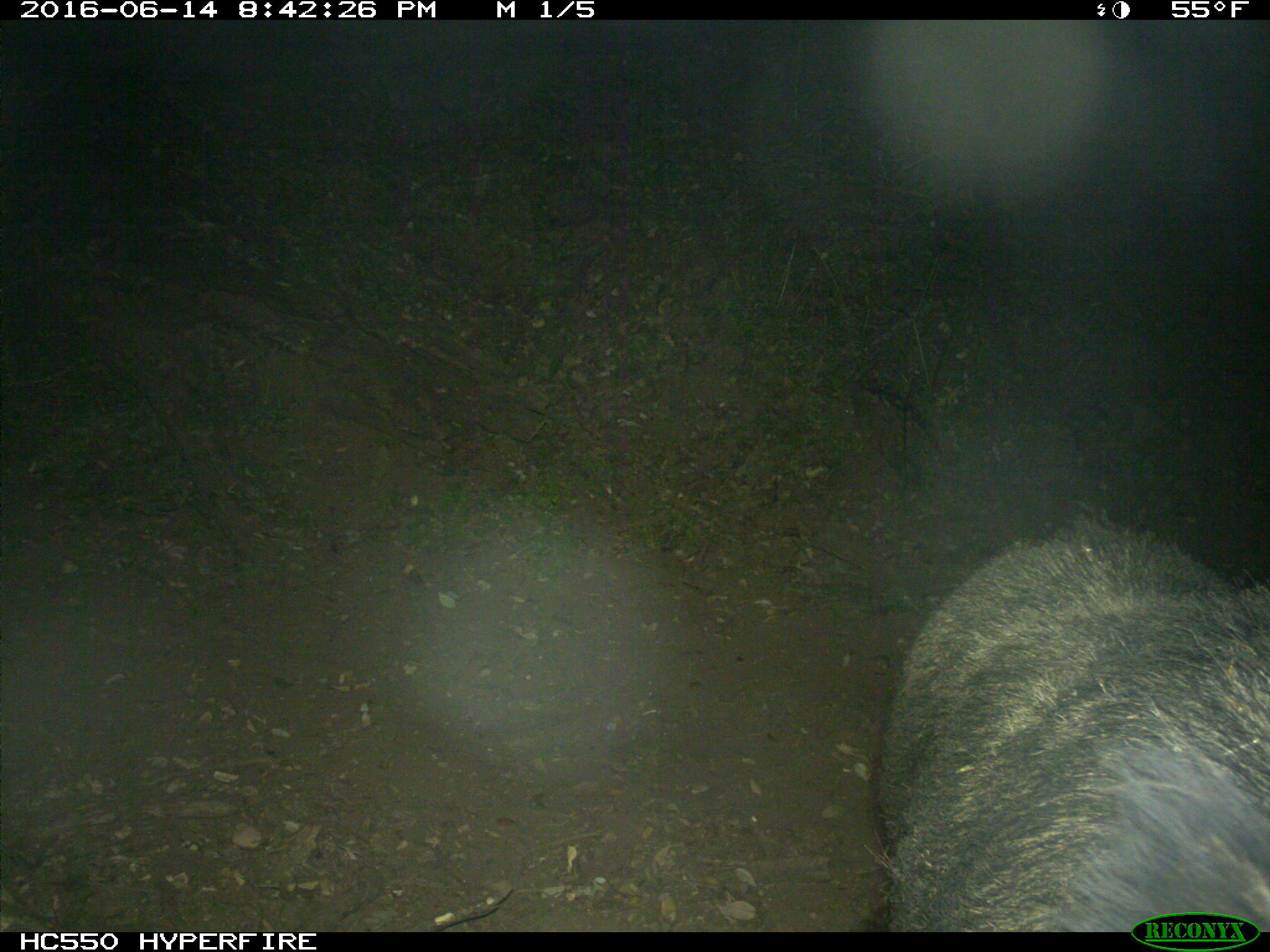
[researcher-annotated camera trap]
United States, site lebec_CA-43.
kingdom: Animalia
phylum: Chordata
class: Mammalia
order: Artiodactyla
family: Suidae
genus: Sus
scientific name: Sus scrofa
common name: wild boar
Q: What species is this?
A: Sus scrofa (wild boar).